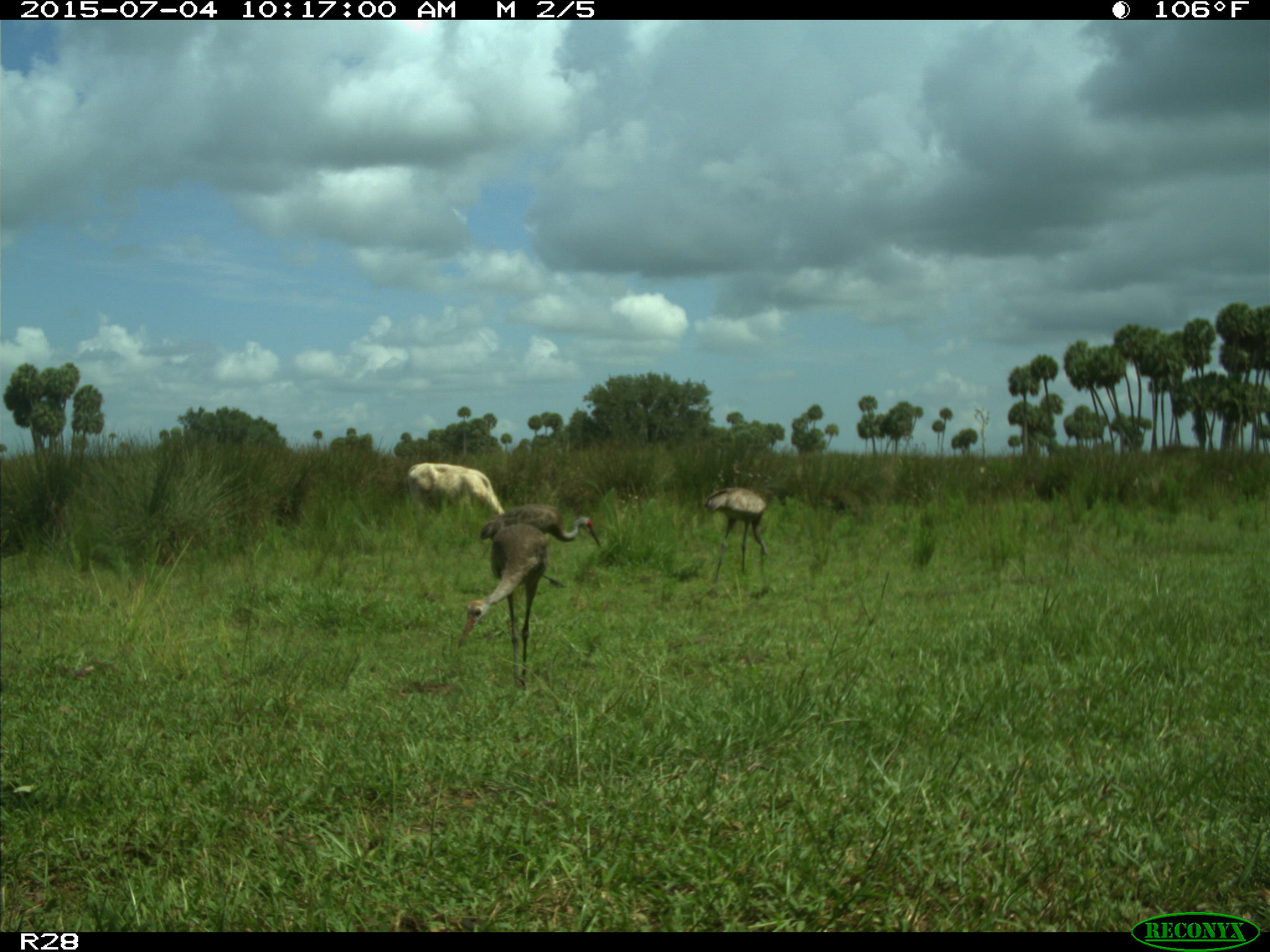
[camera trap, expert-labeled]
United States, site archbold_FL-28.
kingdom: Animalia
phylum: Chordata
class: Mammalia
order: Artiodactyla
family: Bovidae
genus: Bos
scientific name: Bos taurus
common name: domestic cow